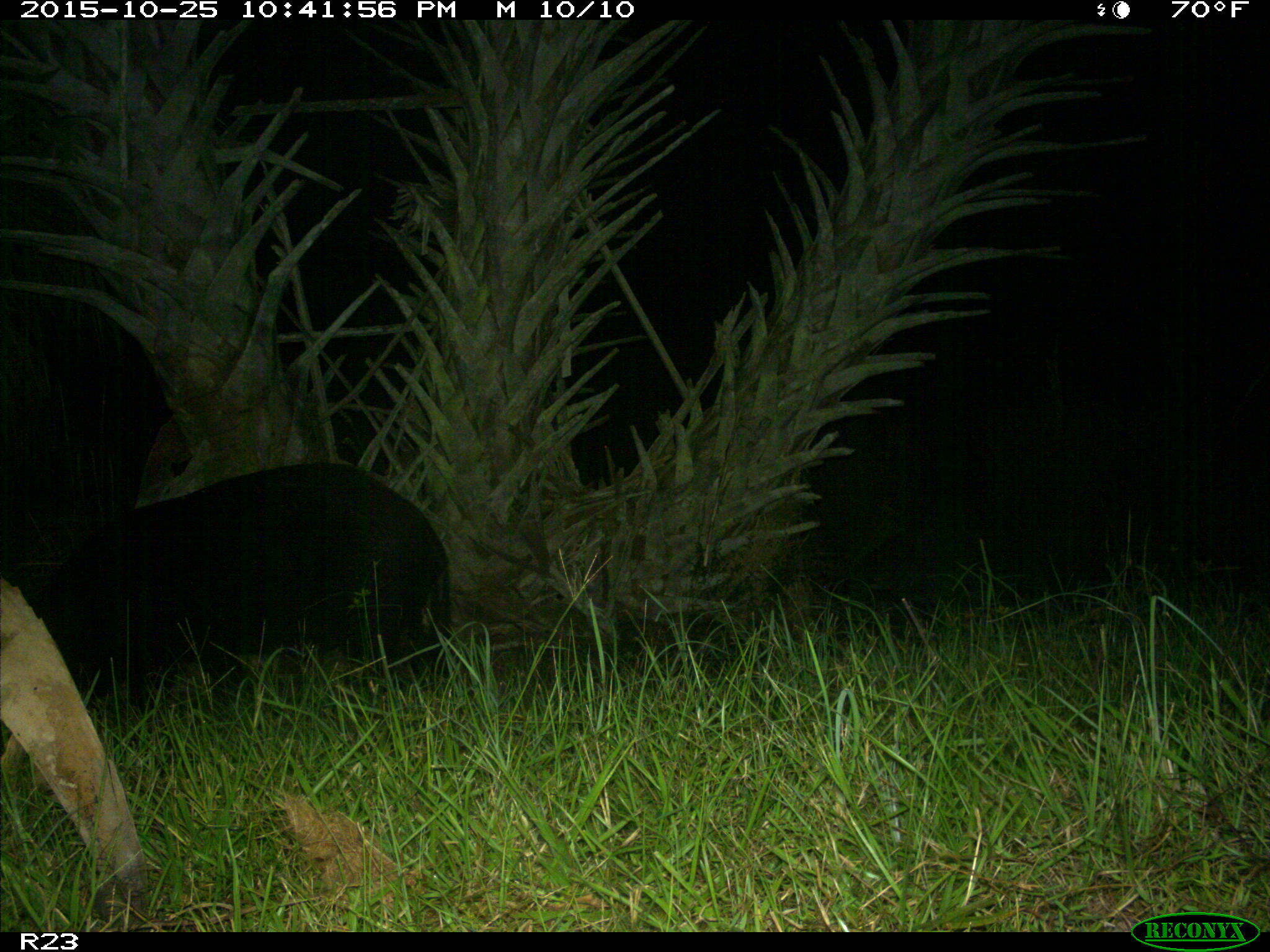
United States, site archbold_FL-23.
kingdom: Animalia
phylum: Chordata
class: Mammalia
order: Artiodactyla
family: Suidae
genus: Sus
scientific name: Sus scrofa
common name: wild boar